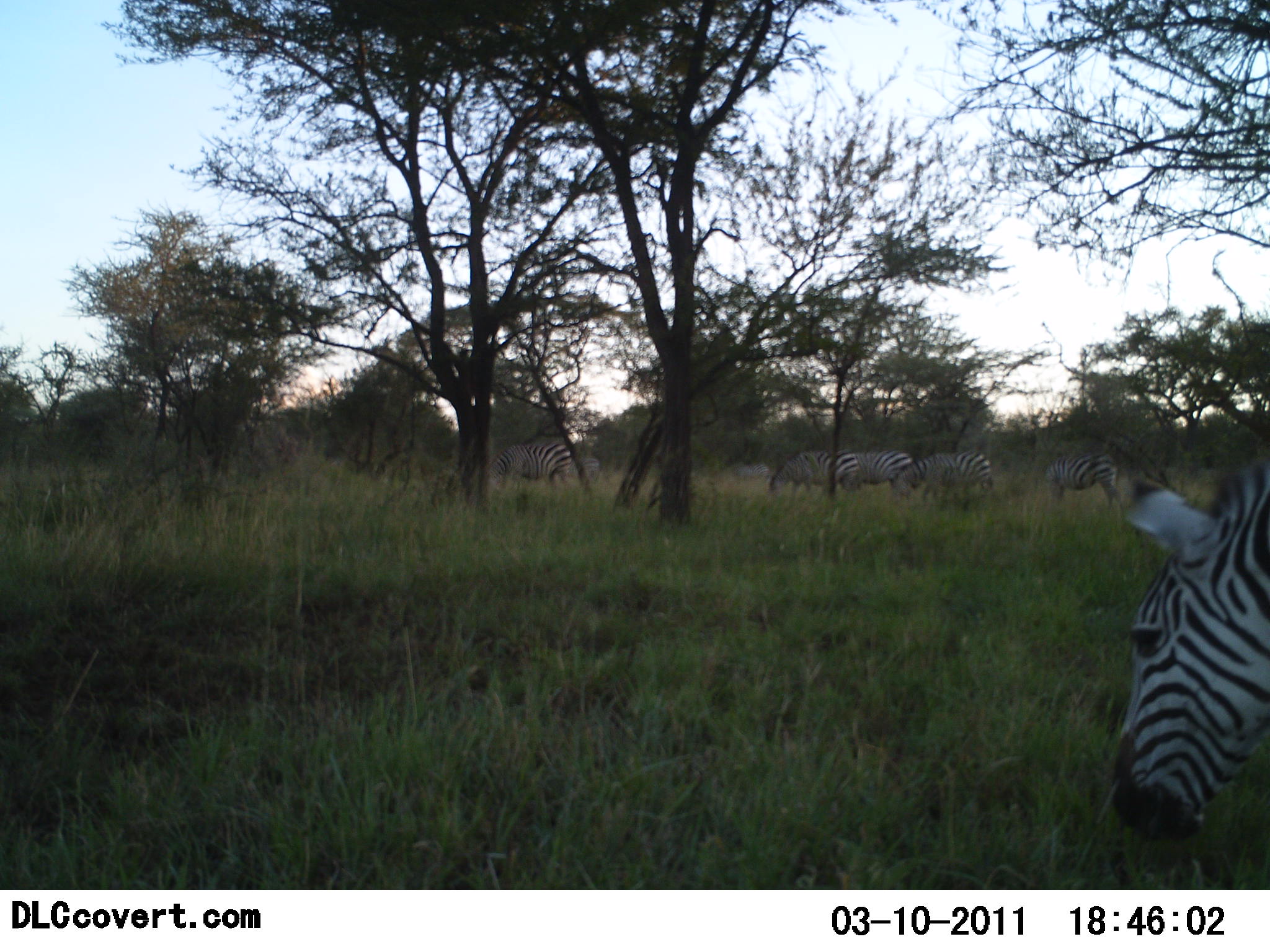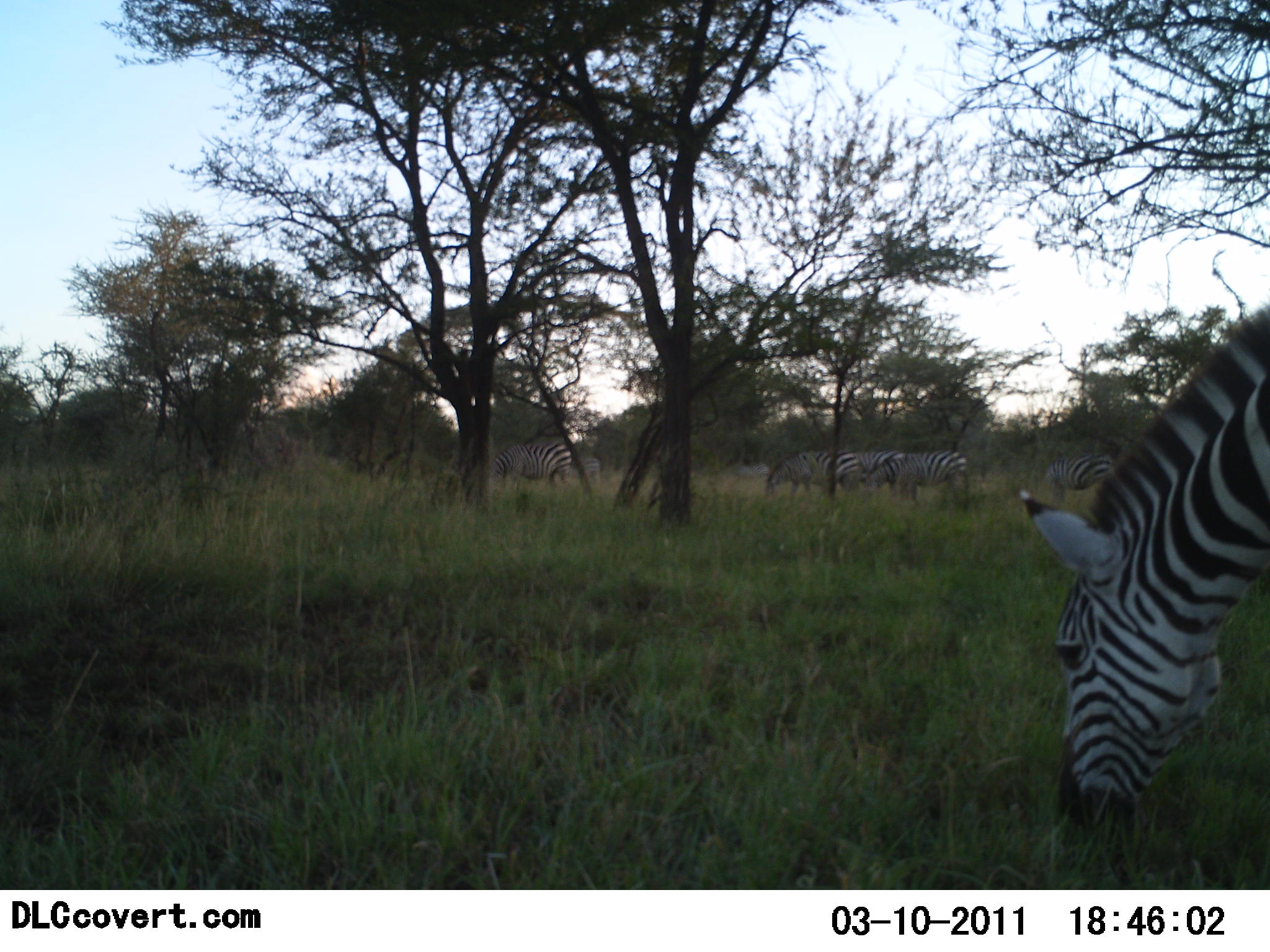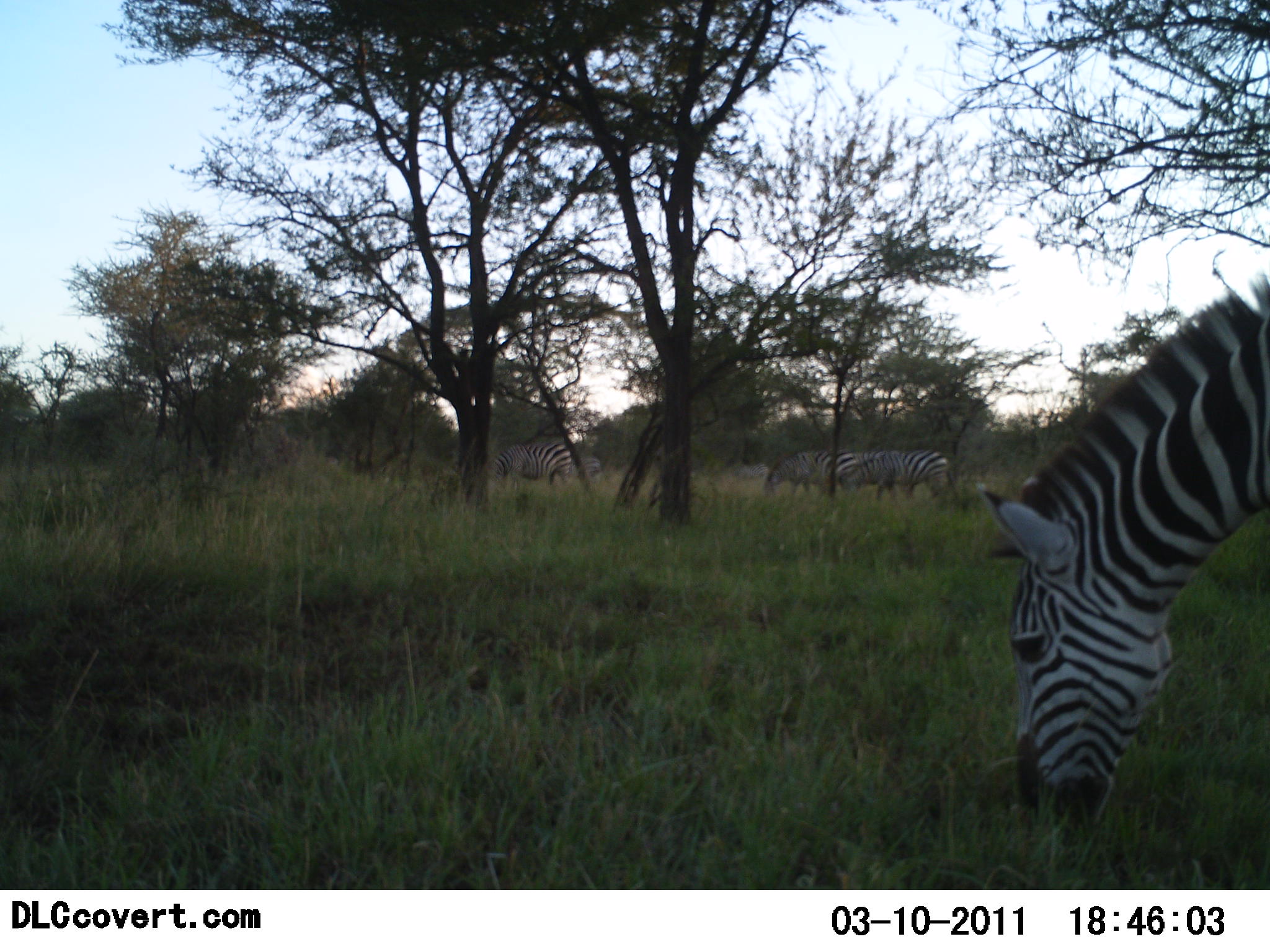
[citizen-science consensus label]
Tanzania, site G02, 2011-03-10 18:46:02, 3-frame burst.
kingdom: Animalia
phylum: Chordata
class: Mammalia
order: Perissodactyla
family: Equidae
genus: Equus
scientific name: Equus quagga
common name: plains zebra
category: zebra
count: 6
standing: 9%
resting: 0%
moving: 18%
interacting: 0%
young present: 0%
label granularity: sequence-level